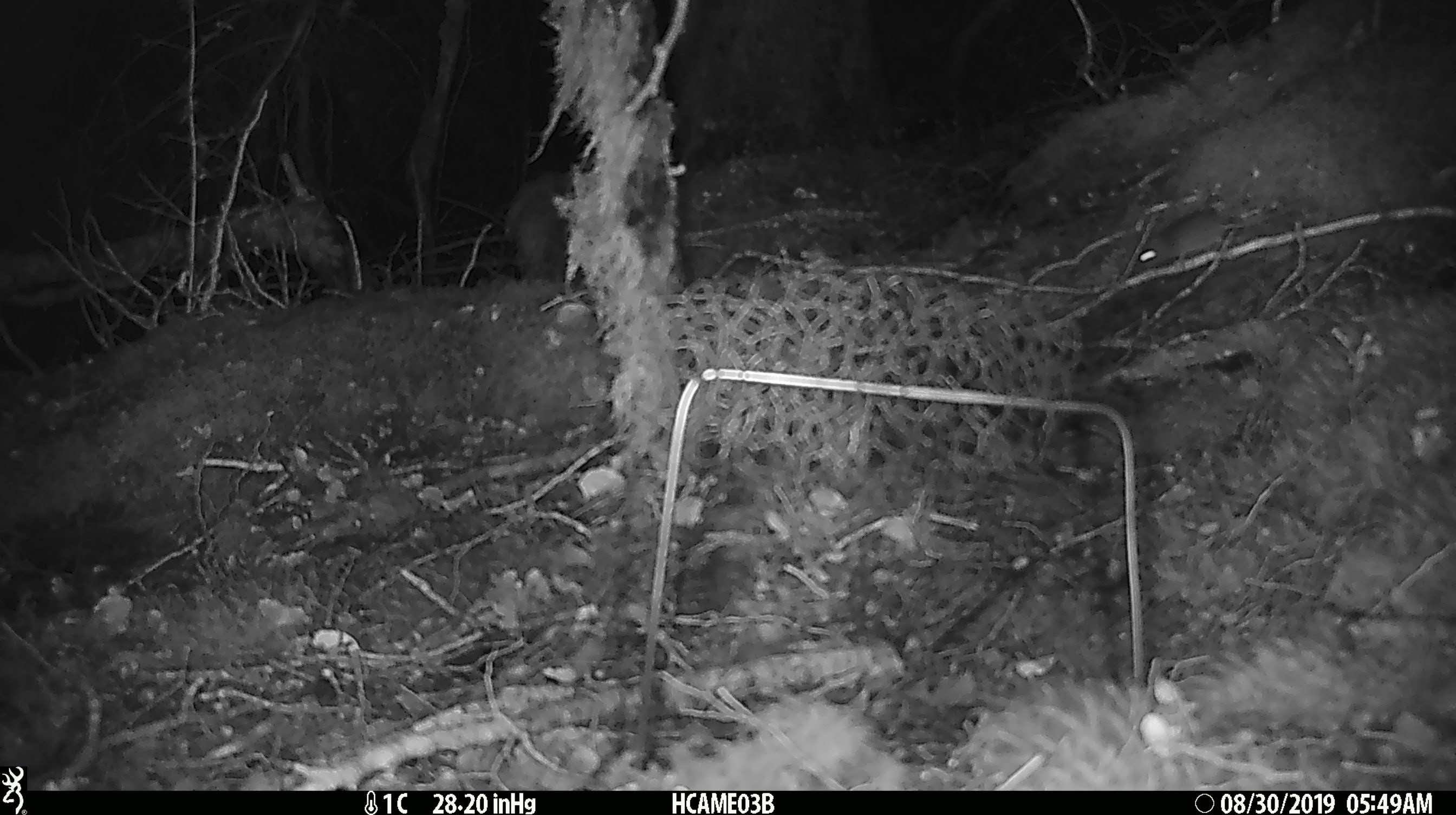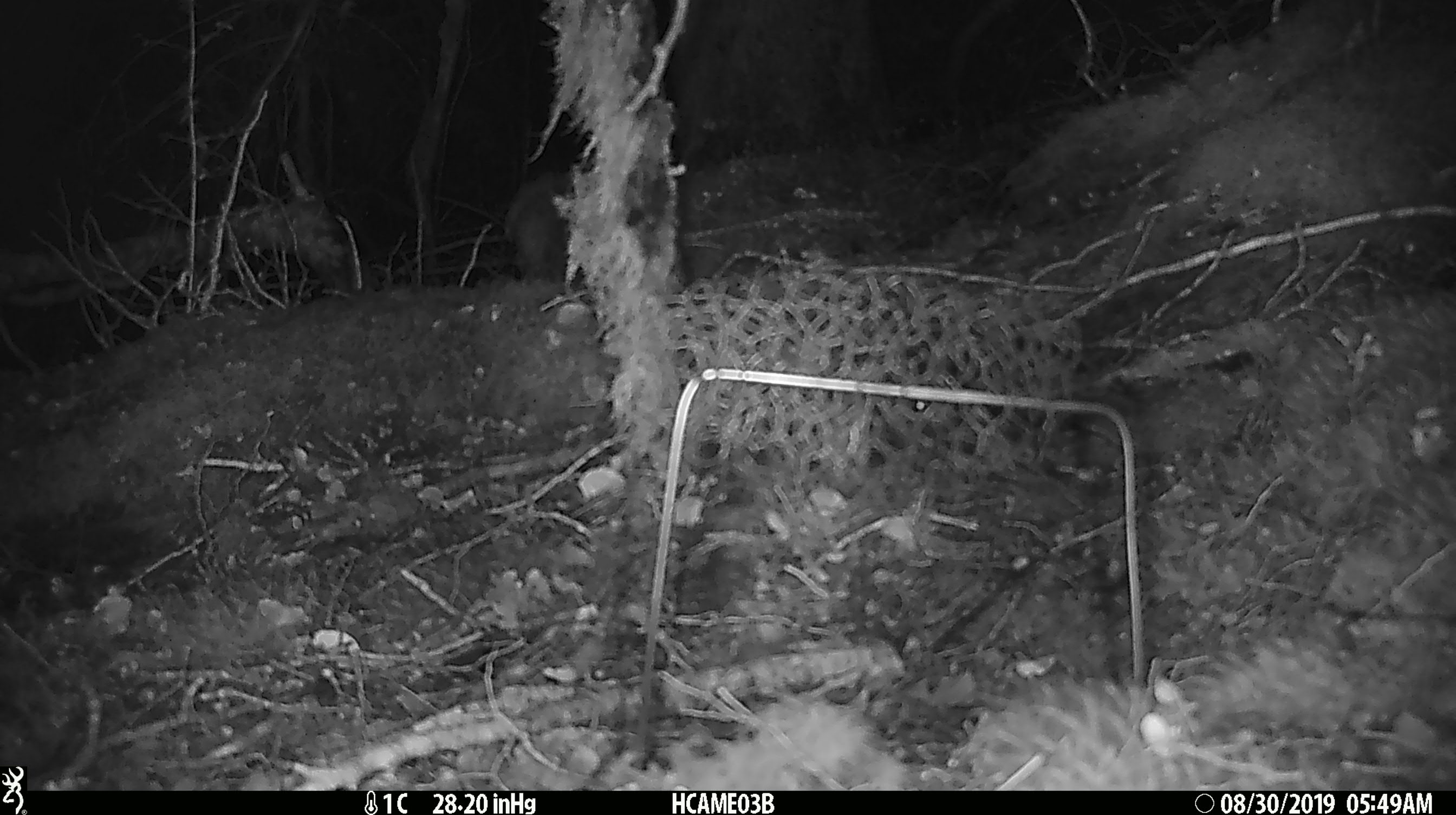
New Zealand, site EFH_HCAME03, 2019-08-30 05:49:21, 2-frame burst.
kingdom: Animalia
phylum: Chordata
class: Mammalia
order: Rodentia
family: Muridae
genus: Mus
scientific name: Mus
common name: mouse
Mouse (Mus).